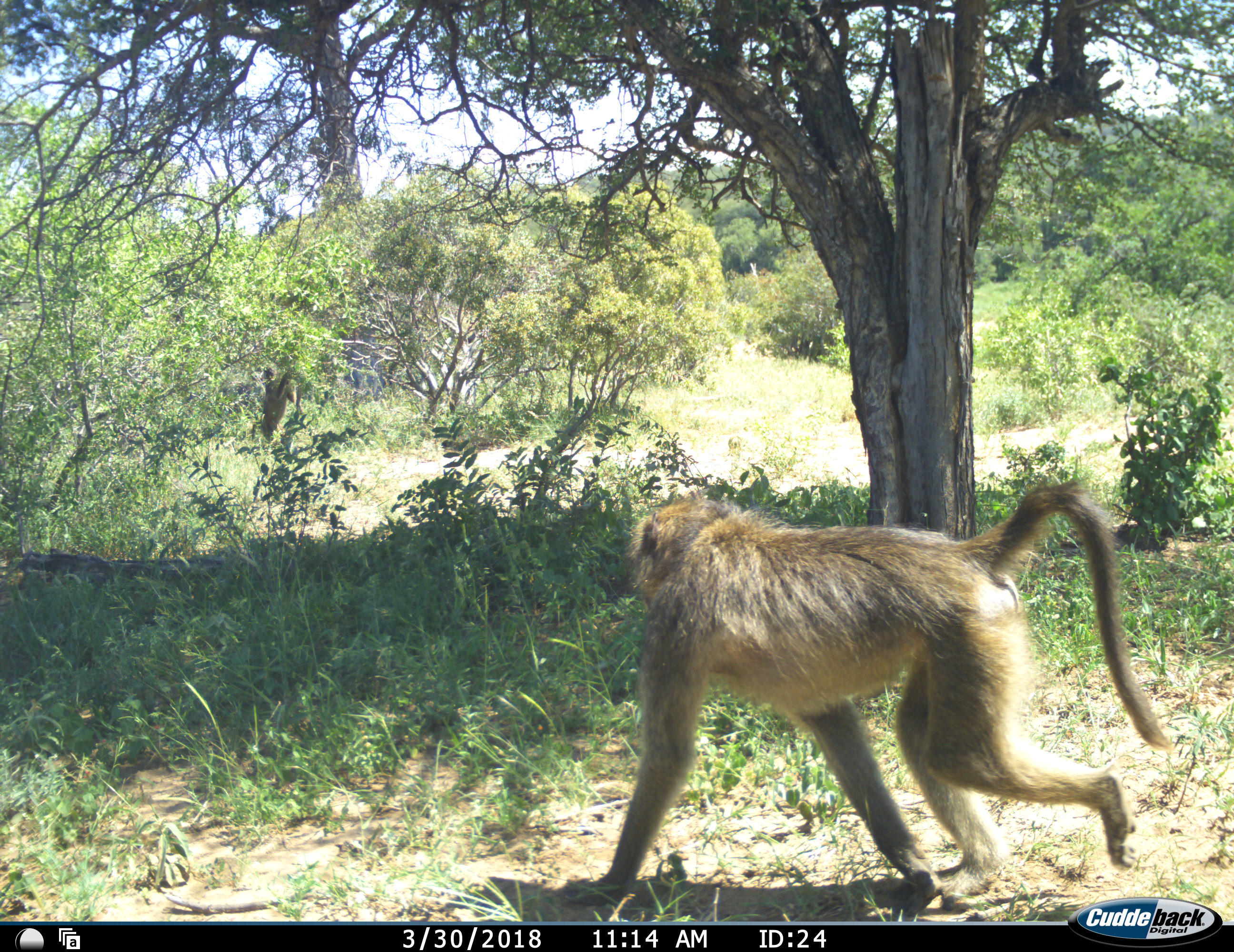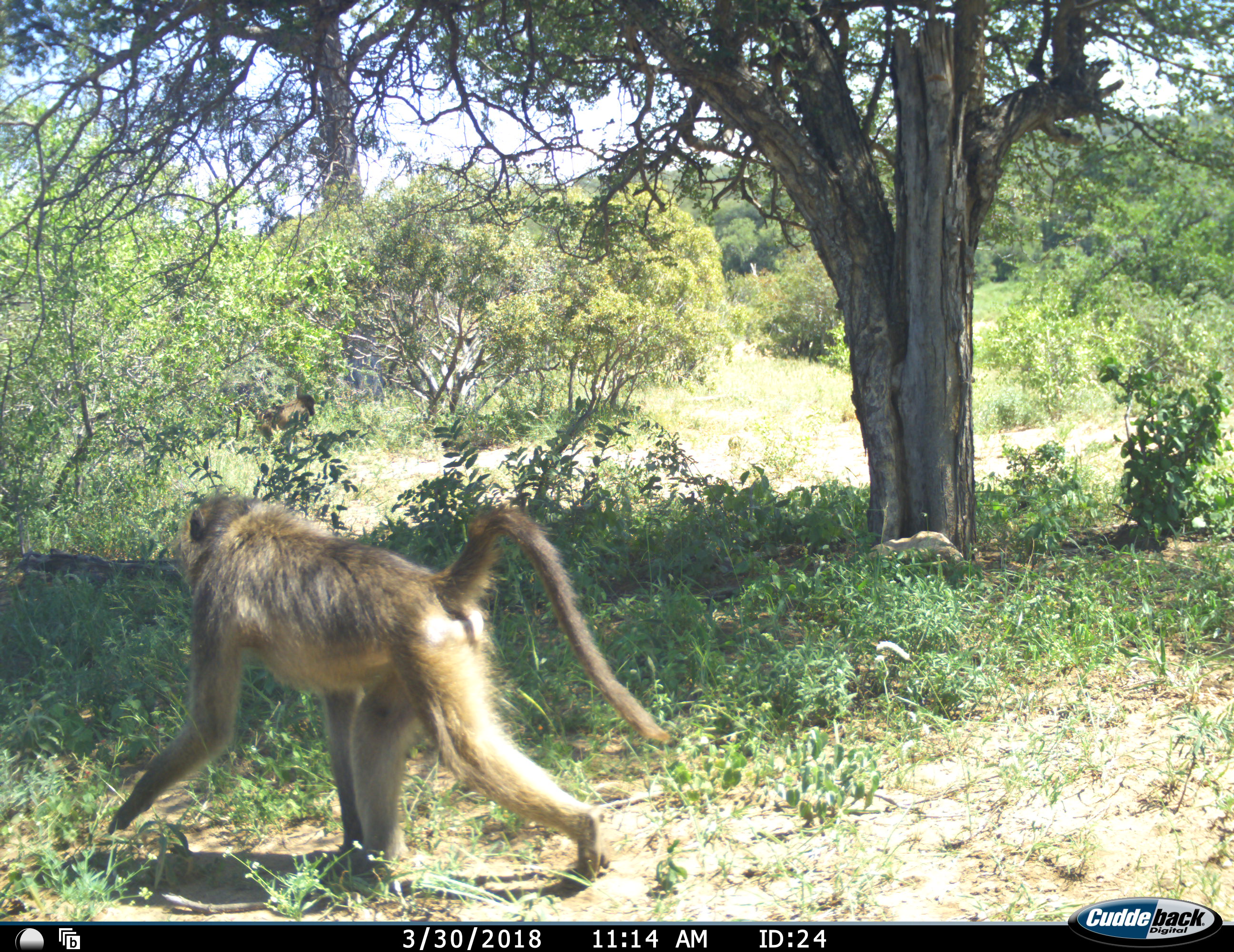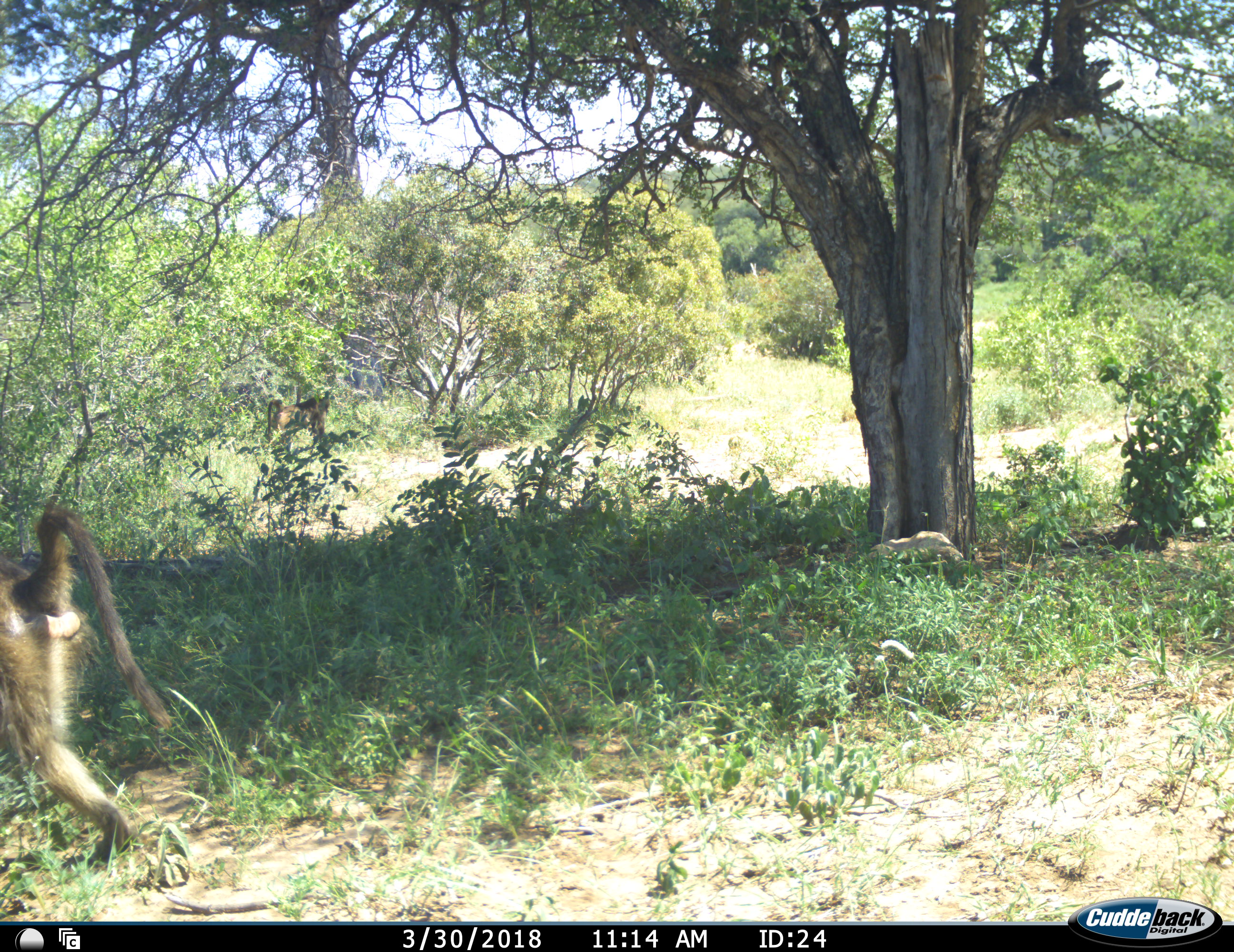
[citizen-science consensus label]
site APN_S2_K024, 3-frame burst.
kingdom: Animalia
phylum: Chordata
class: Mammalia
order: Primates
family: Cercopithecidae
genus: Papio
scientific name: Papio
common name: baboon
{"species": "baboon (Papio)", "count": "2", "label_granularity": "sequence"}